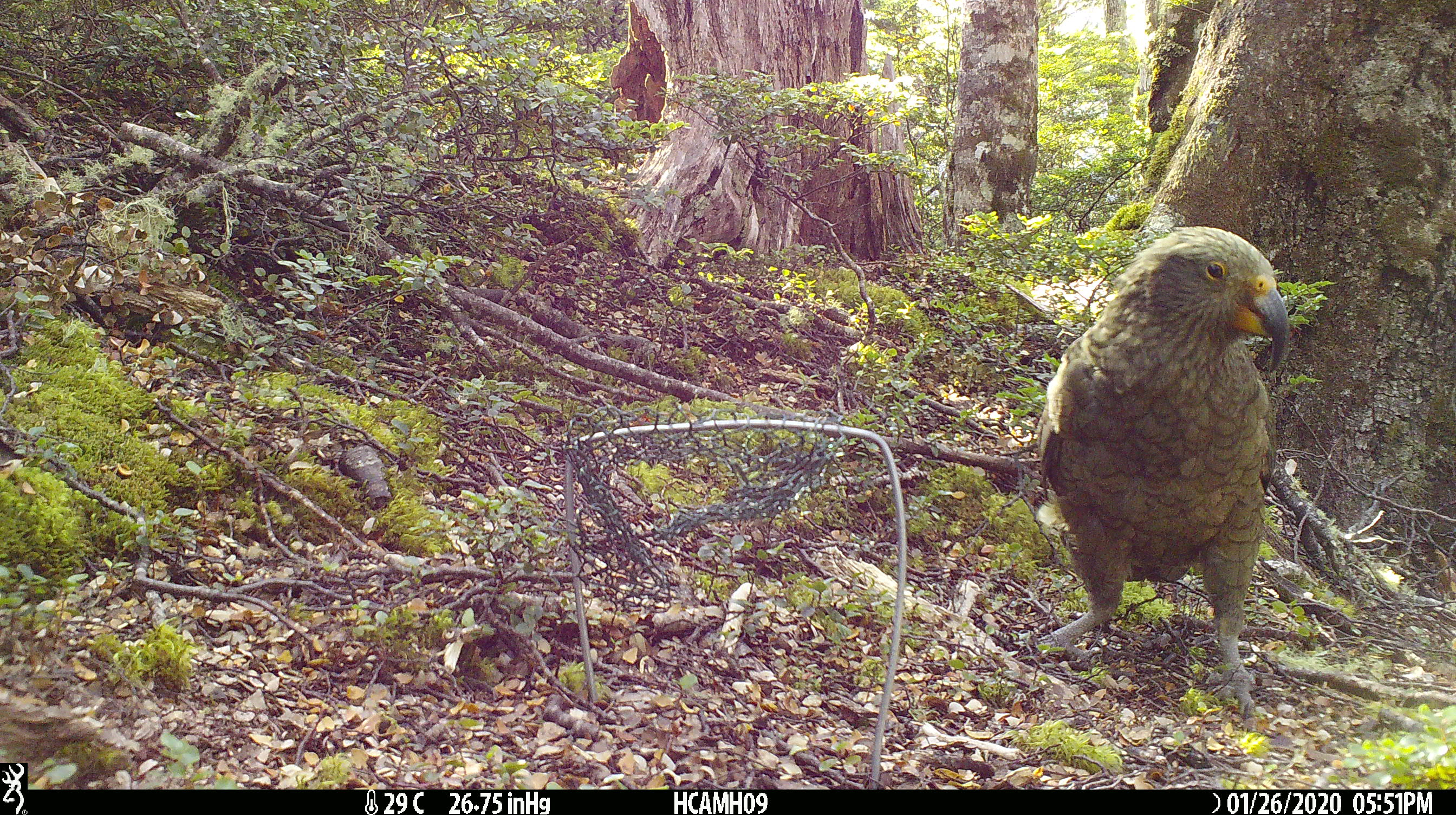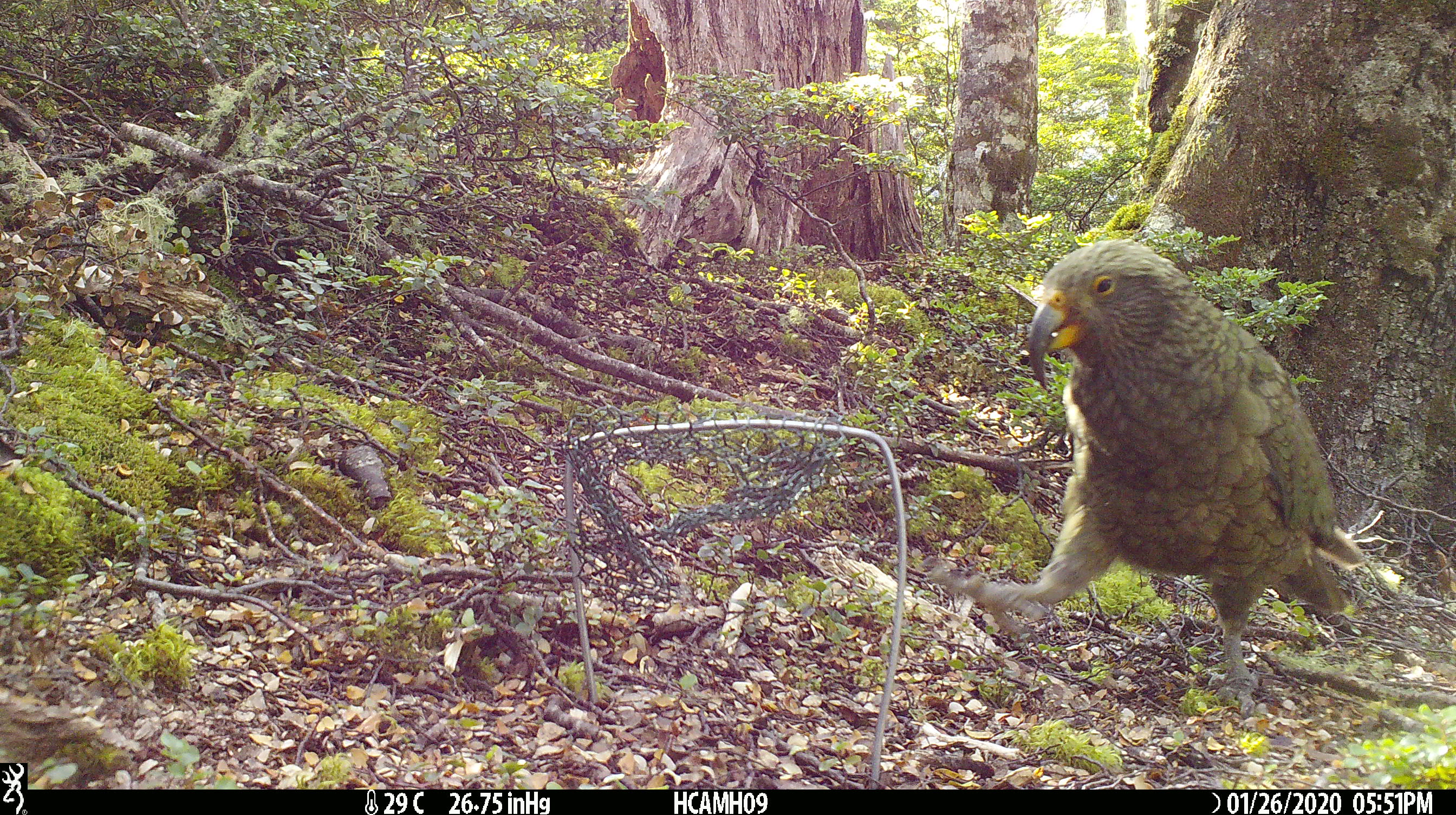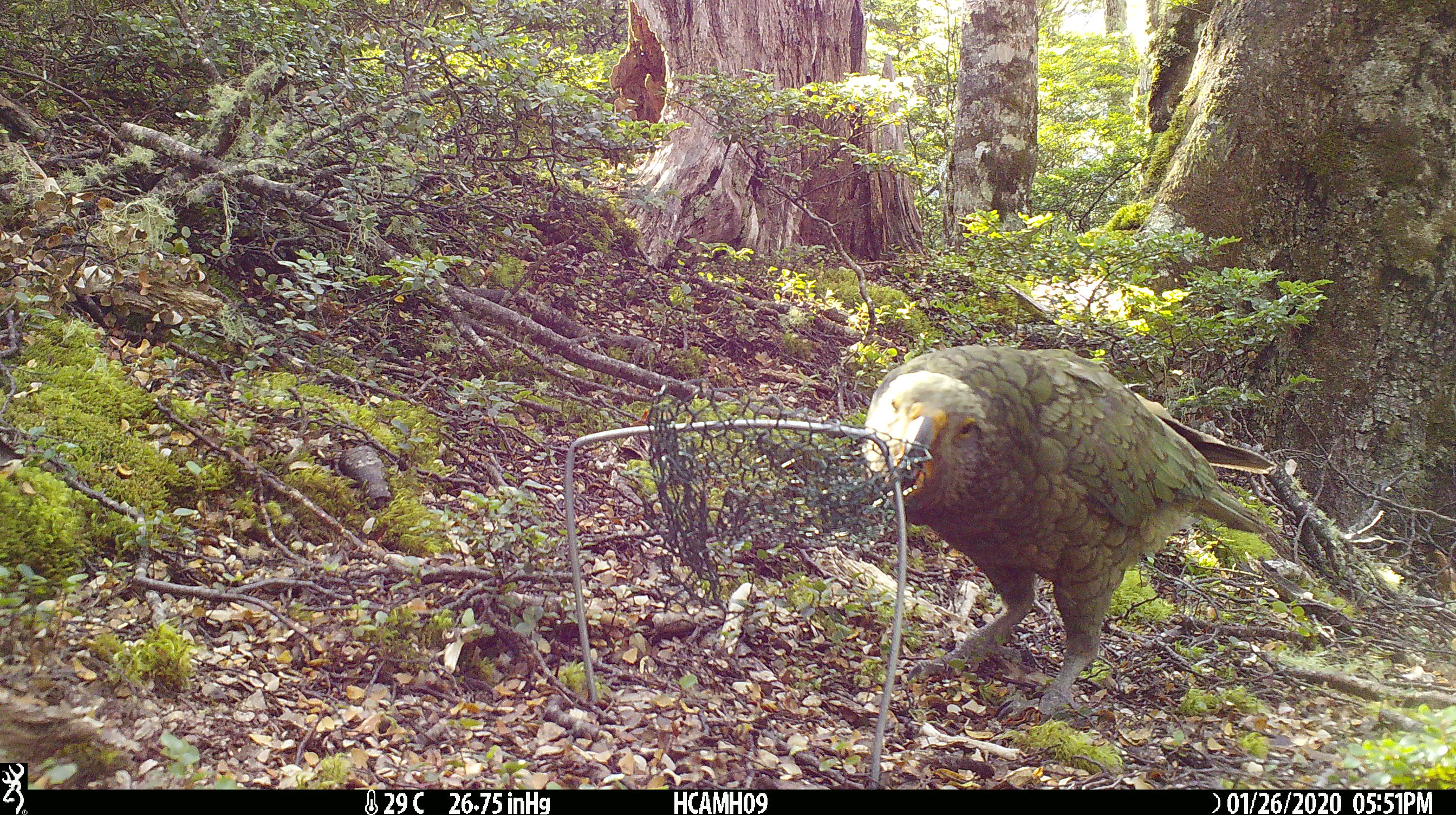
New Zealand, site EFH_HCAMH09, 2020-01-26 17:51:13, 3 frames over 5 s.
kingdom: Animalia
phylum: Chordata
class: Aves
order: Psittaciformes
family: Strigopidae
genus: Nestor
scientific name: Nestor notabilis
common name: kea